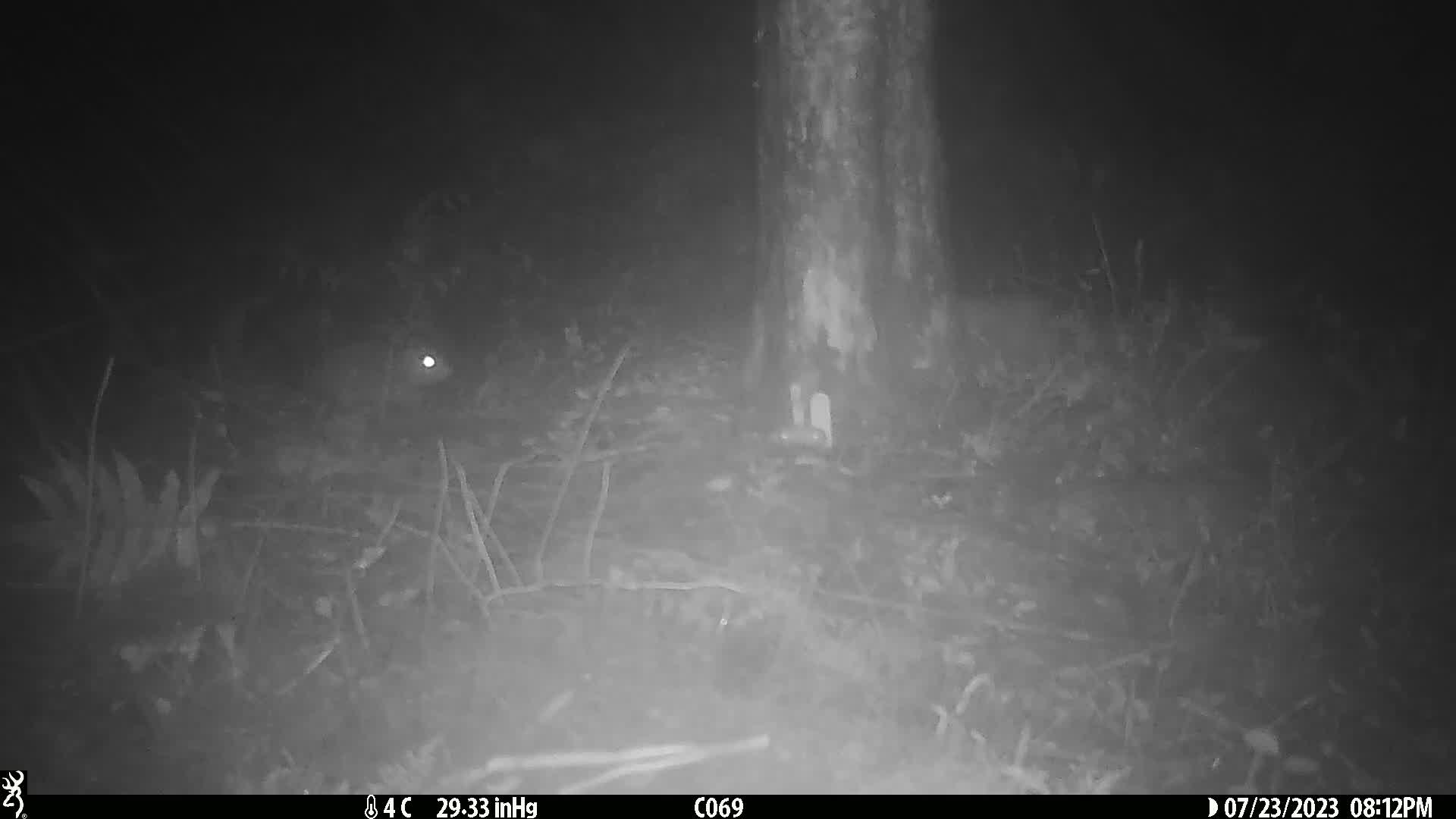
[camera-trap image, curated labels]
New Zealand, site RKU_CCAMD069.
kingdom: Animalia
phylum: Chordata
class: Mammalia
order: Rodentia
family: Muridae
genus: Rattus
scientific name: Rattus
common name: rat